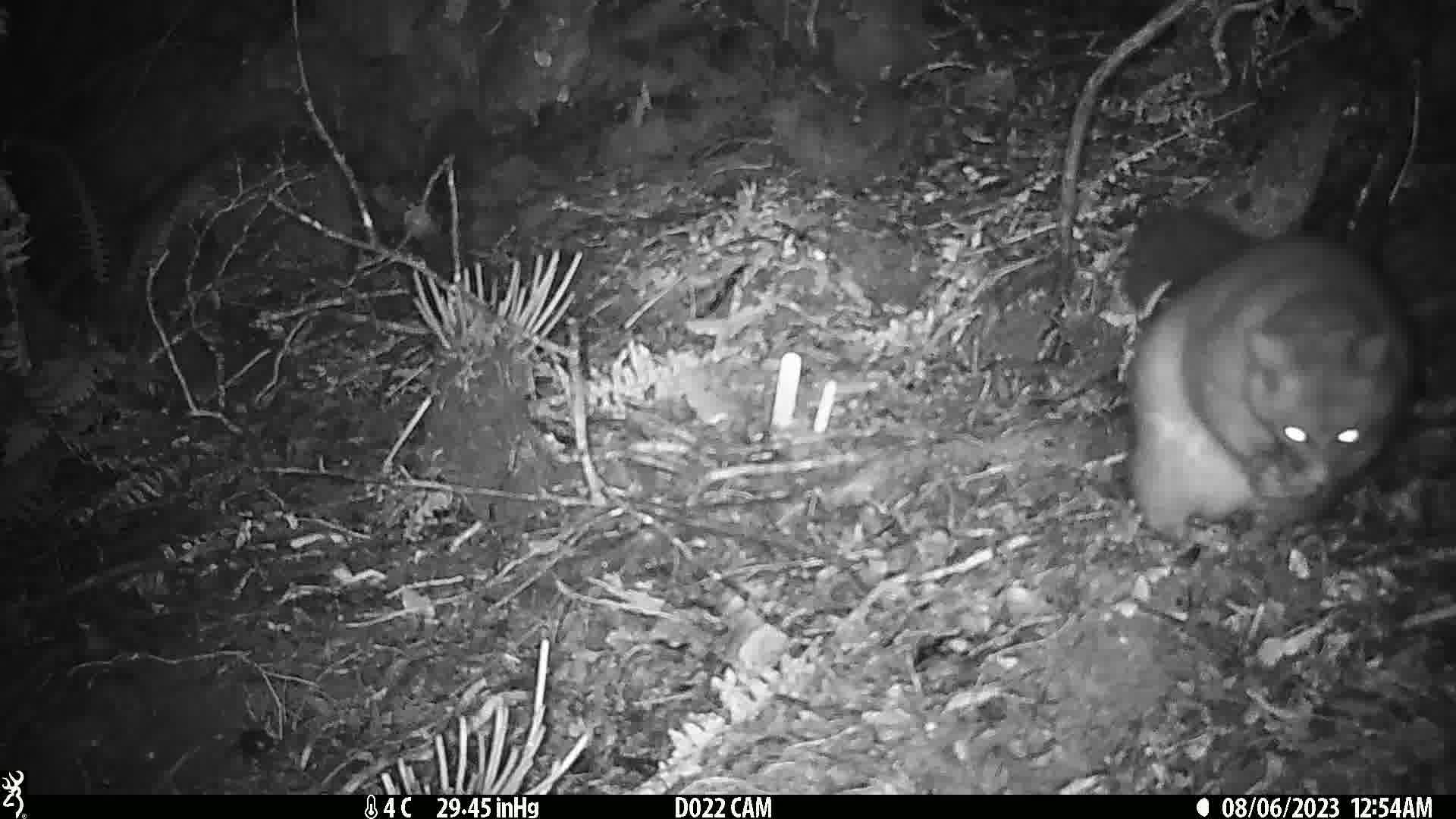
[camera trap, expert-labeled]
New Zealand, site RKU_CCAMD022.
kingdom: Animalia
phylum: Chordata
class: Mammalia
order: Diprotodontia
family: Phalangeridae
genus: Trichosurus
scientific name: Trichosurus vulpecula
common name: common brushtail possum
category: possum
Possum (common brushtail possum) (Trichosurus vulpecula).